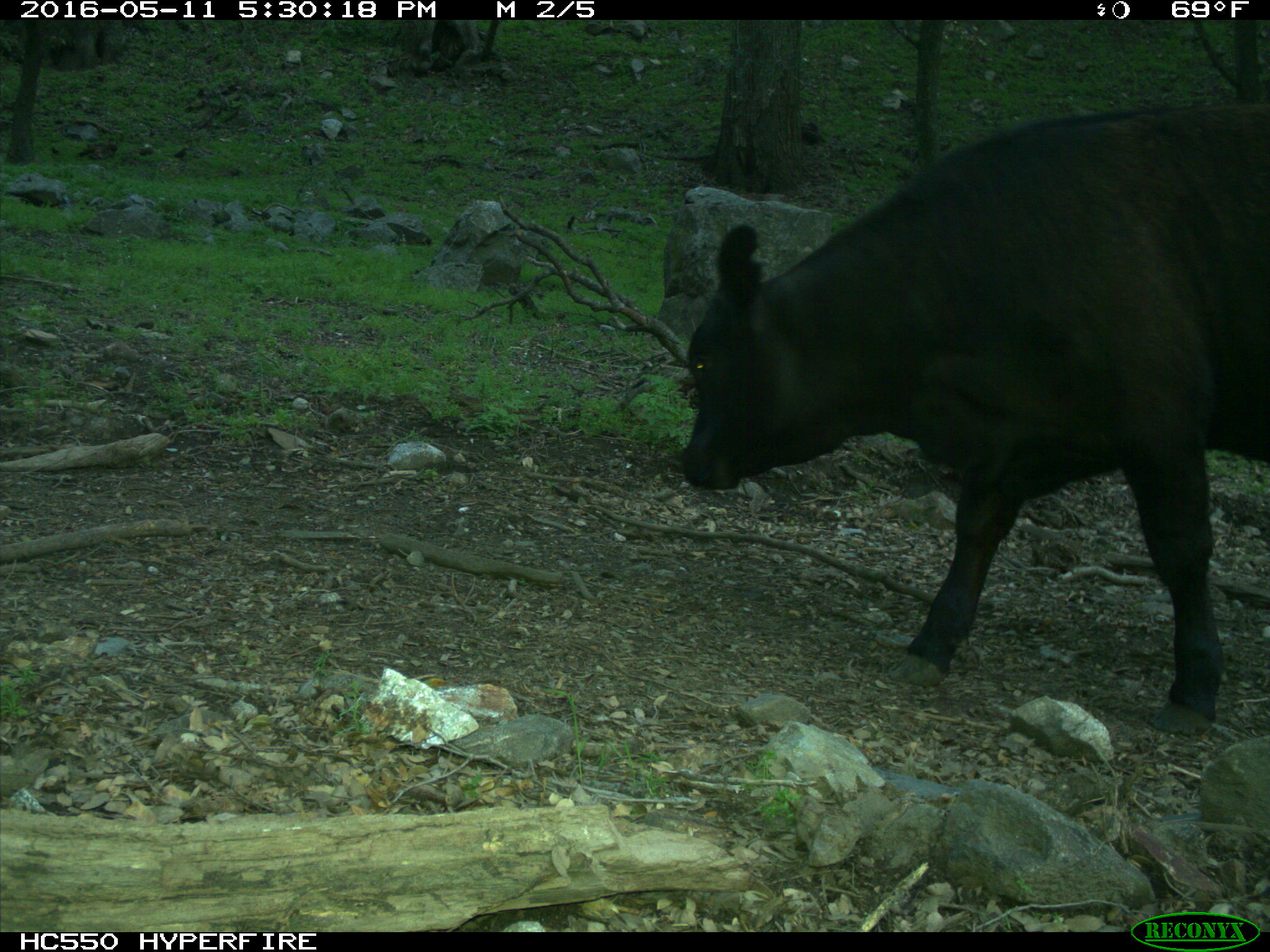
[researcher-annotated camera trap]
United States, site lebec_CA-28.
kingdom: Animalia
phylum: Chordata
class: Mammalia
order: Artiodactyla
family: Bovidae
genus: Bos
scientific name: Bos taurus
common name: domestic cow